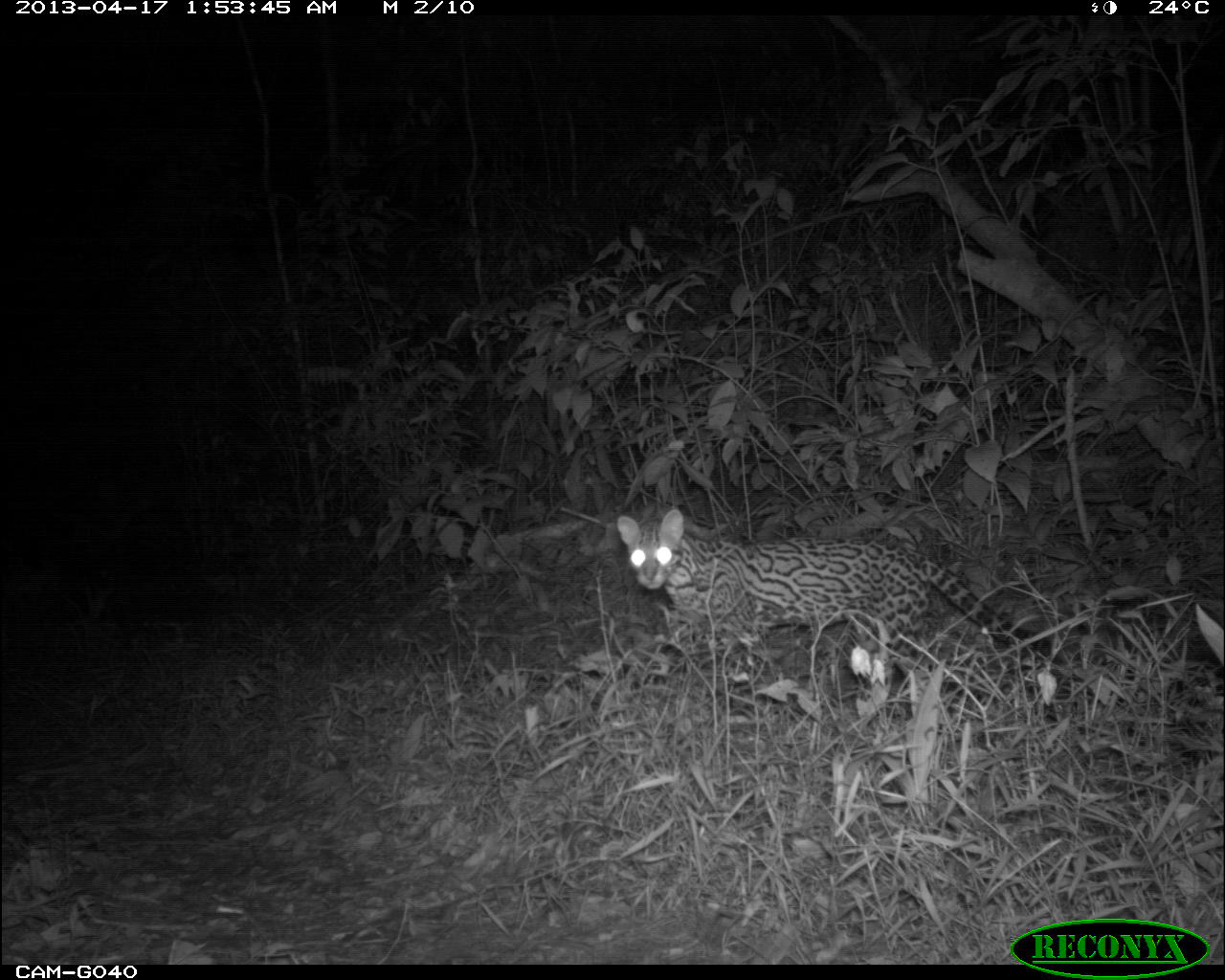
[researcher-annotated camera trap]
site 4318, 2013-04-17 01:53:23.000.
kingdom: Animalia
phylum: Chordata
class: Mammalia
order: Carnivora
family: Felidae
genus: Leopardus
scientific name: Leopardus pardalis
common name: ocelot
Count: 1.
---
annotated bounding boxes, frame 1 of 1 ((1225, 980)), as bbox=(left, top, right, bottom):
leopardus pardalis: bbox=(615, 507, 1069, 666)